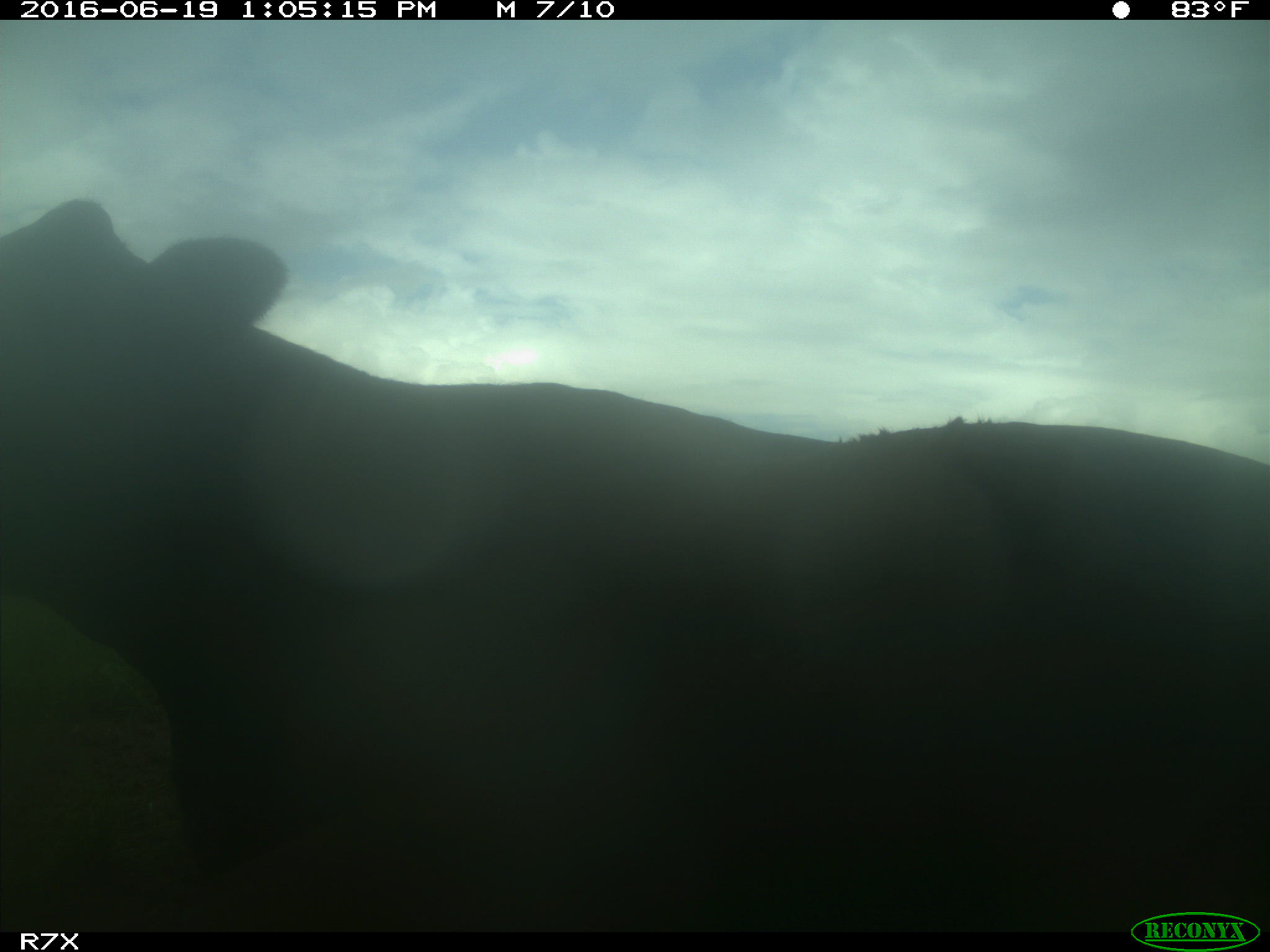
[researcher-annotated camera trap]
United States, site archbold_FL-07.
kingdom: Animalia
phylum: Chordata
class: Mammalia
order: Artiodactyla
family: Bovidae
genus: Bos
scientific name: Bos taurus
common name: domestic cow